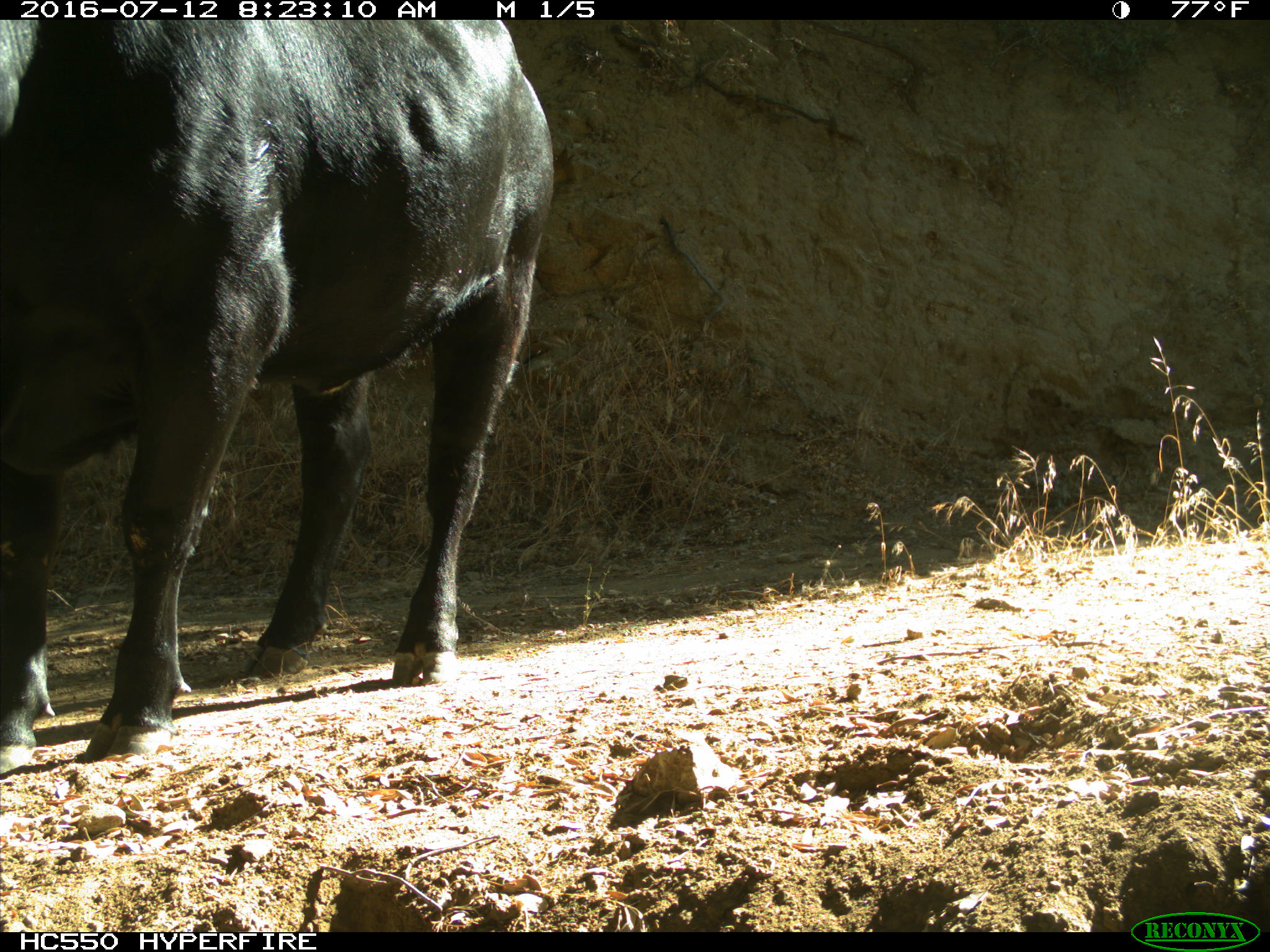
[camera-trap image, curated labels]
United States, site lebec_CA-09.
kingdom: Animalia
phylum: Chordata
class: Mammalia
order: Artiodactyla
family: Bovidae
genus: Bos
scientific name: Bos taurus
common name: domestic cow